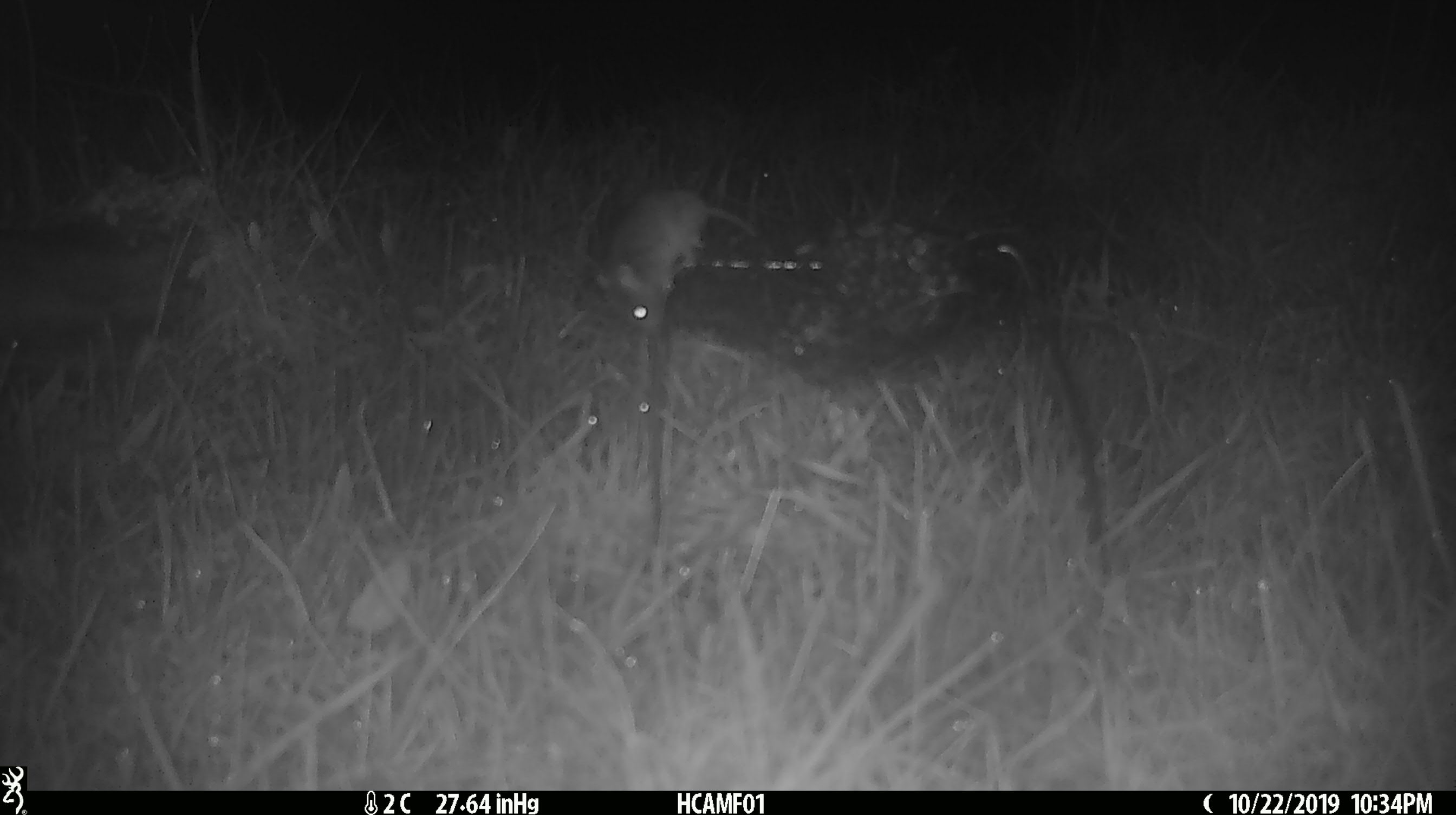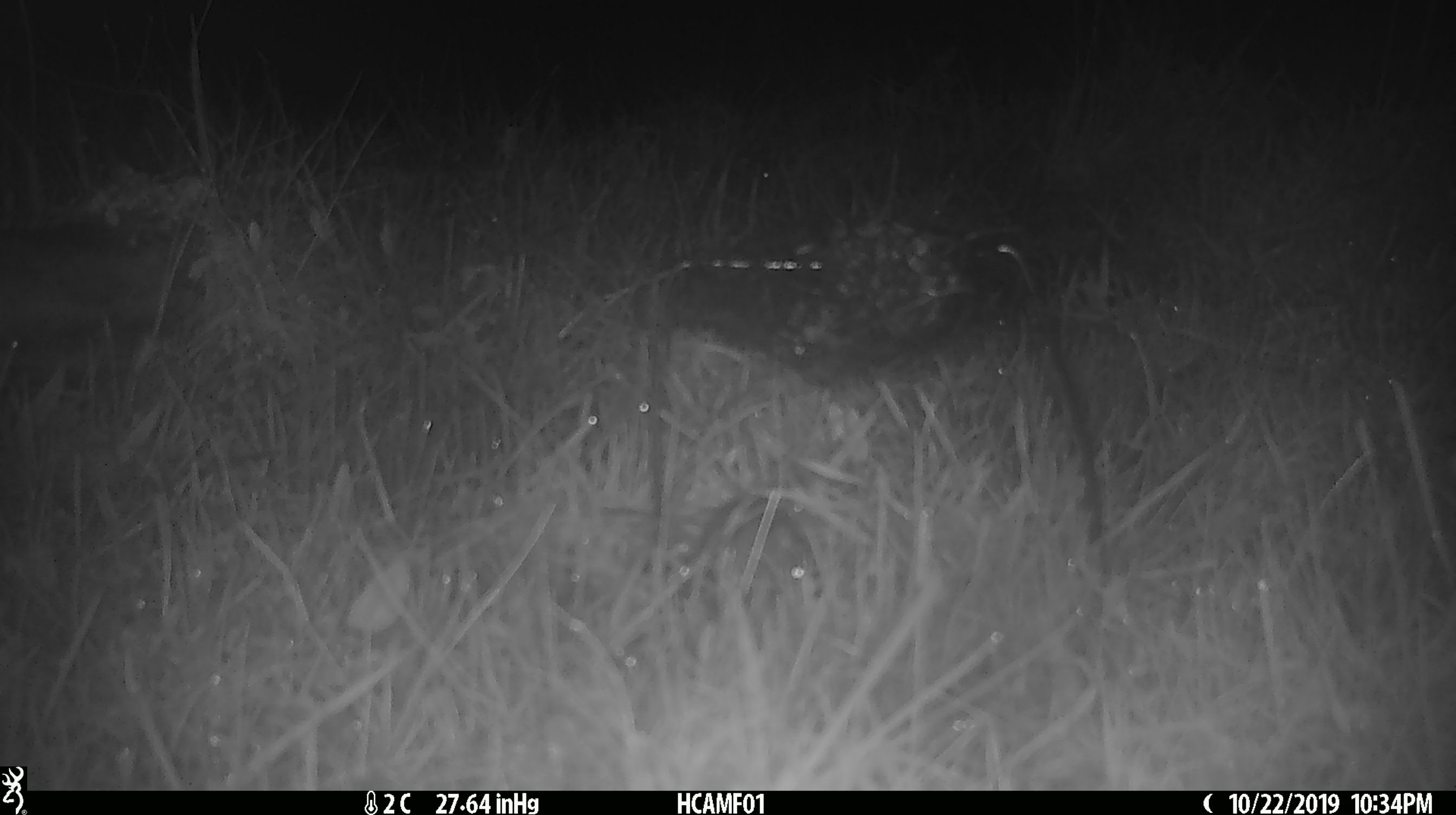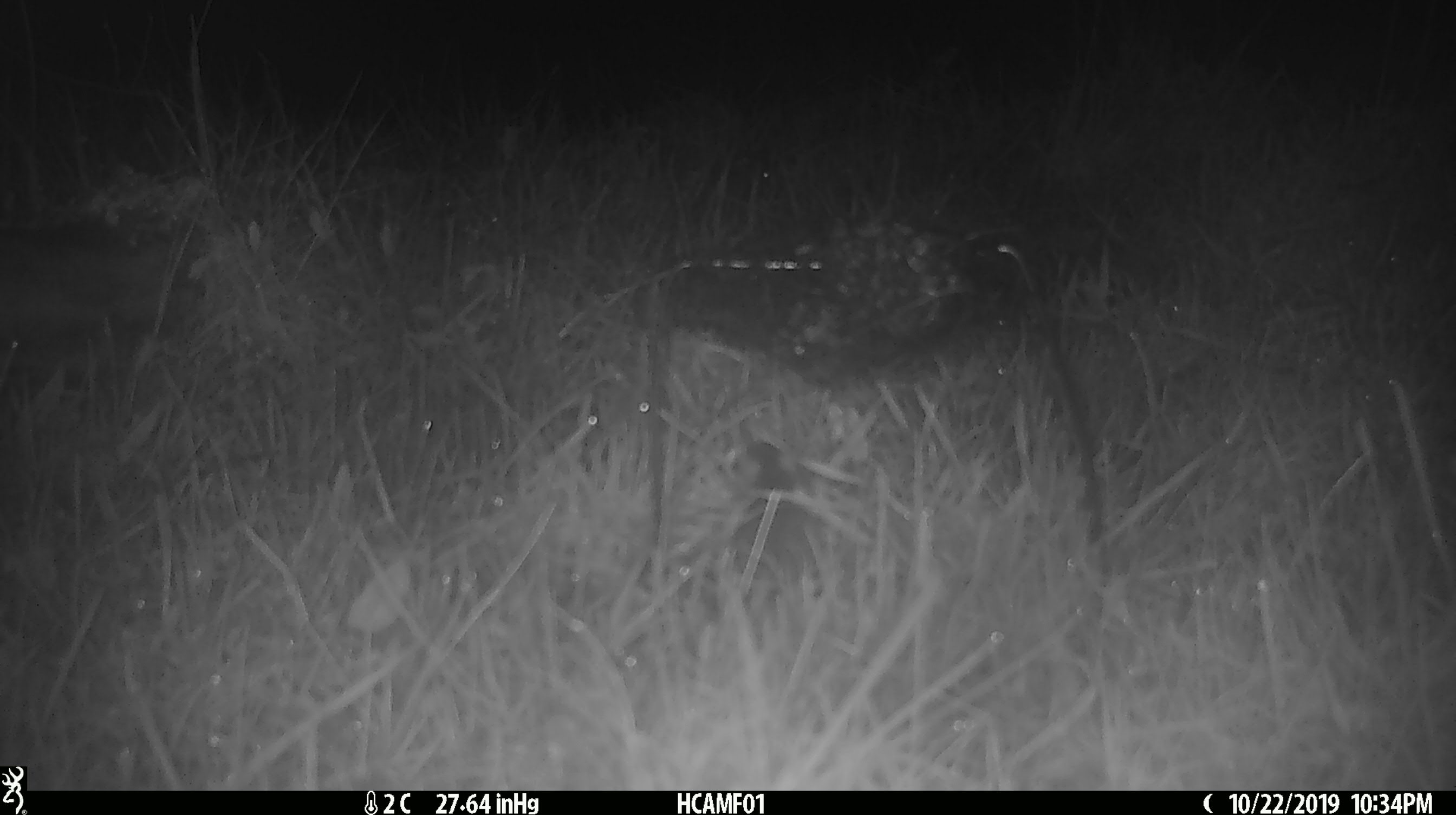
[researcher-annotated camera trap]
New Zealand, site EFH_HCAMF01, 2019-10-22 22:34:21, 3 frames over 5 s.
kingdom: Animalia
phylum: Chordata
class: Mammalia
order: Rodentia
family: Muridae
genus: Mus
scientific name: Mus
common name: mouse